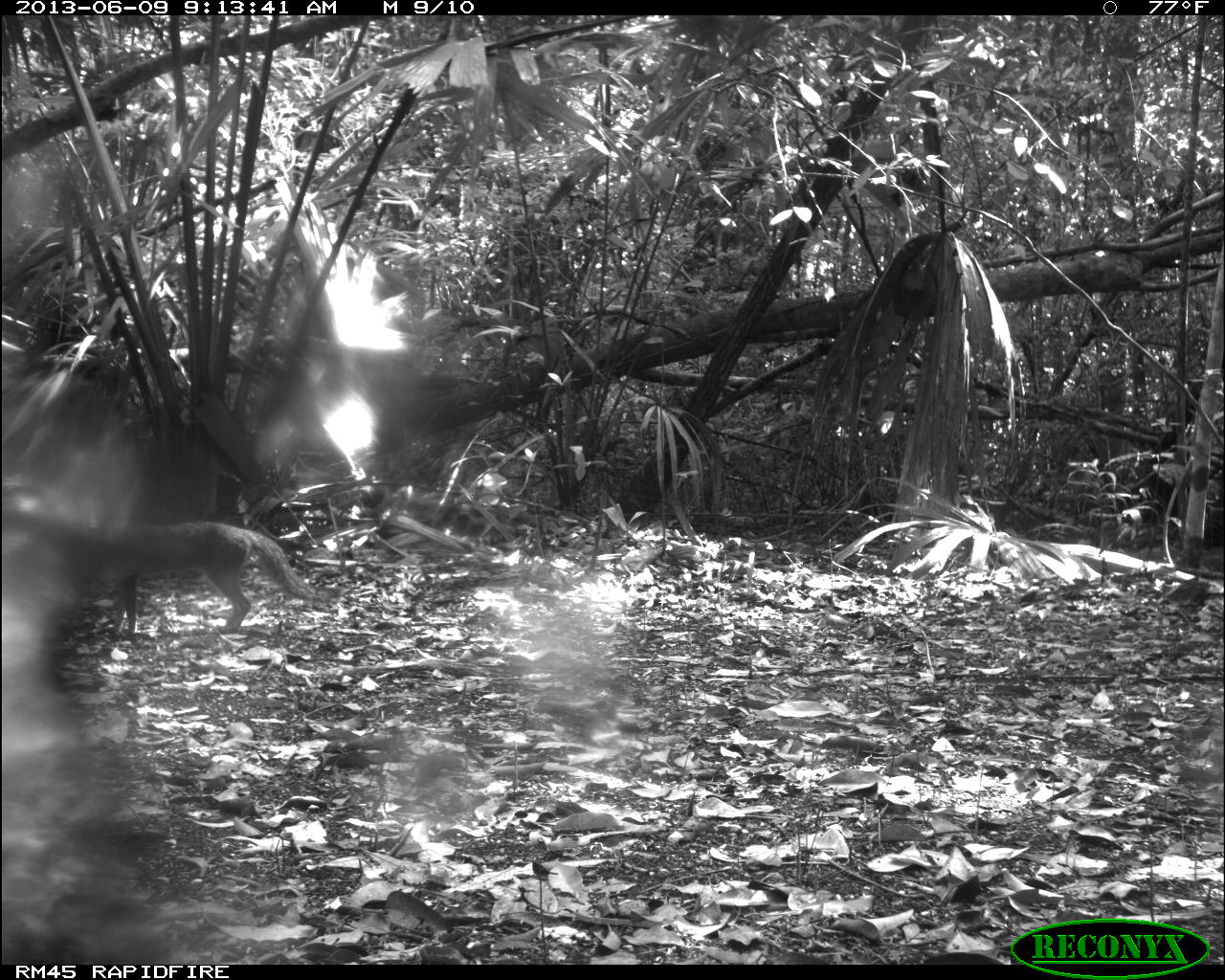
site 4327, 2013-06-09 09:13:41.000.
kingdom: Animalia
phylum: Chordata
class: Mammalia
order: Carnivora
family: Canidae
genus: Urocyon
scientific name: Urocyon cinereoargenteus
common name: gray fox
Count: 1.